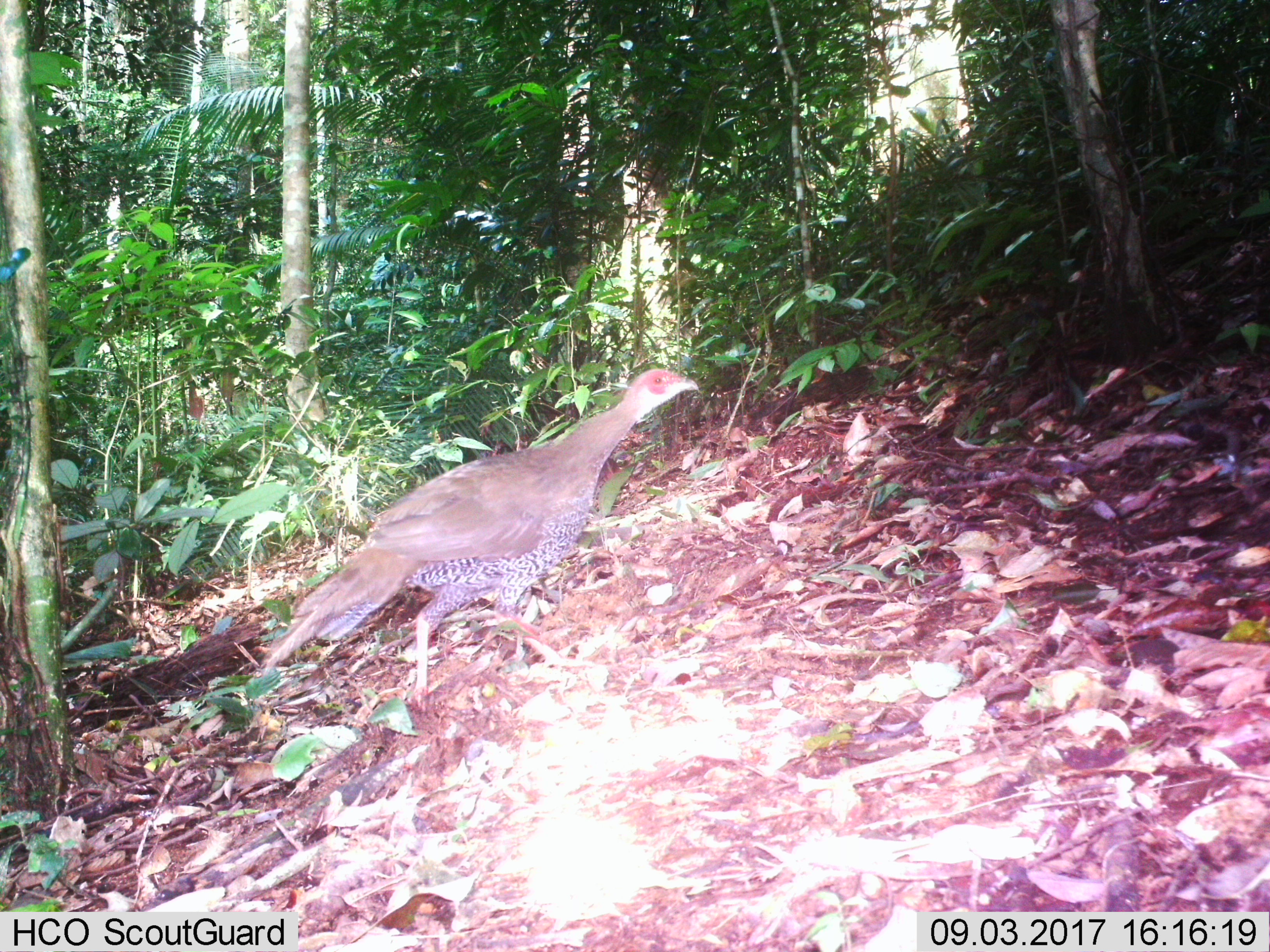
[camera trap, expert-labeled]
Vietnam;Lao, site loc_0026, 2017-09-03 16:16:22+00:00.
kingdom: Animalia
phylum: Chordata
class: Aves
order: Galliformes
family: Phasianidae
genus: Lophura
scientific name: Lophura nycthemera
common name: silver pheasant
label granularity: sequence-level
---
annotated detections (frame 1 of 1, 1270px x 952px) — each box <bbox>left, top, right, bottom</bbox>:
silver pheasant: <bbox>261, 367, 699, 702</bbox>